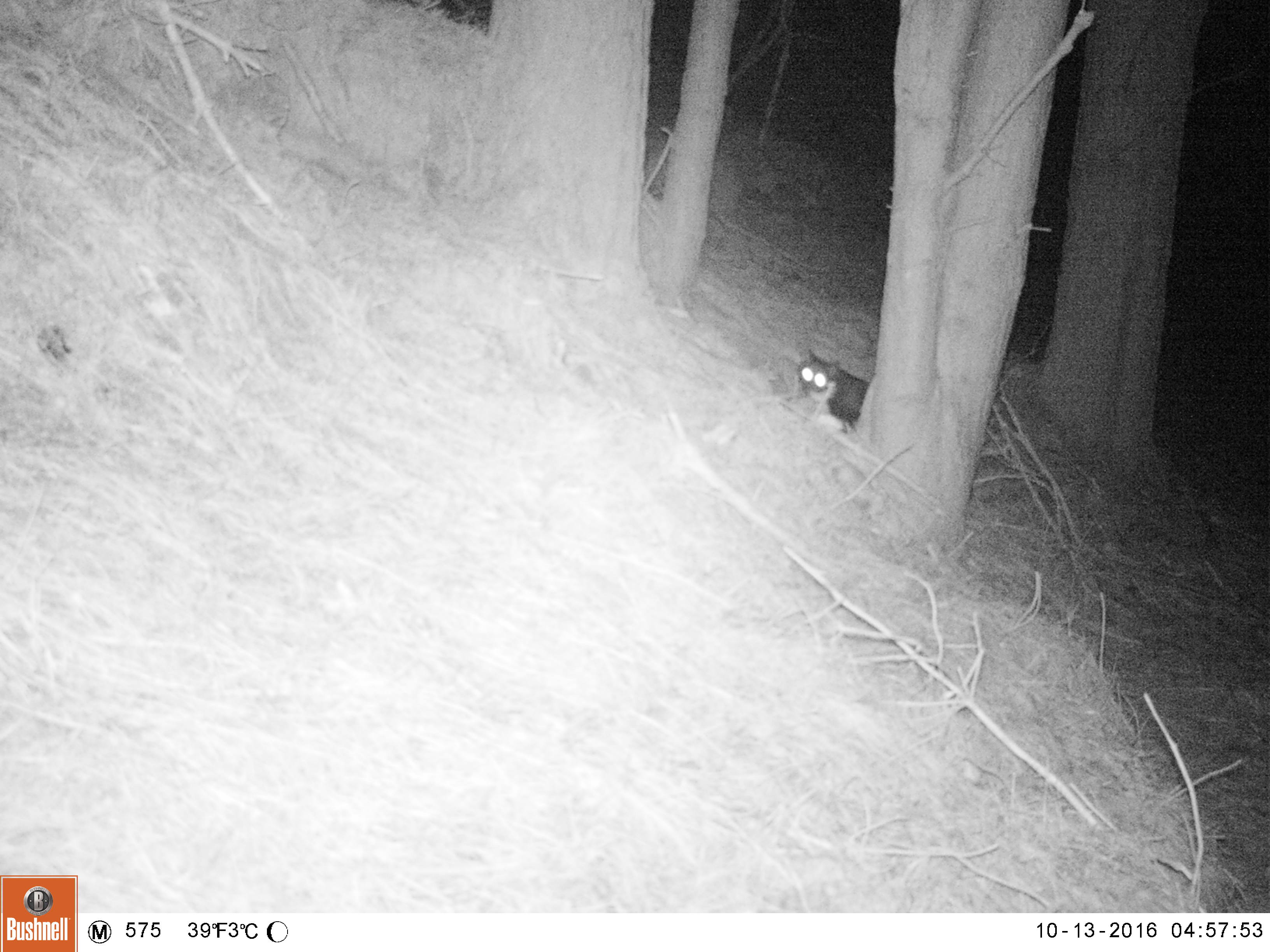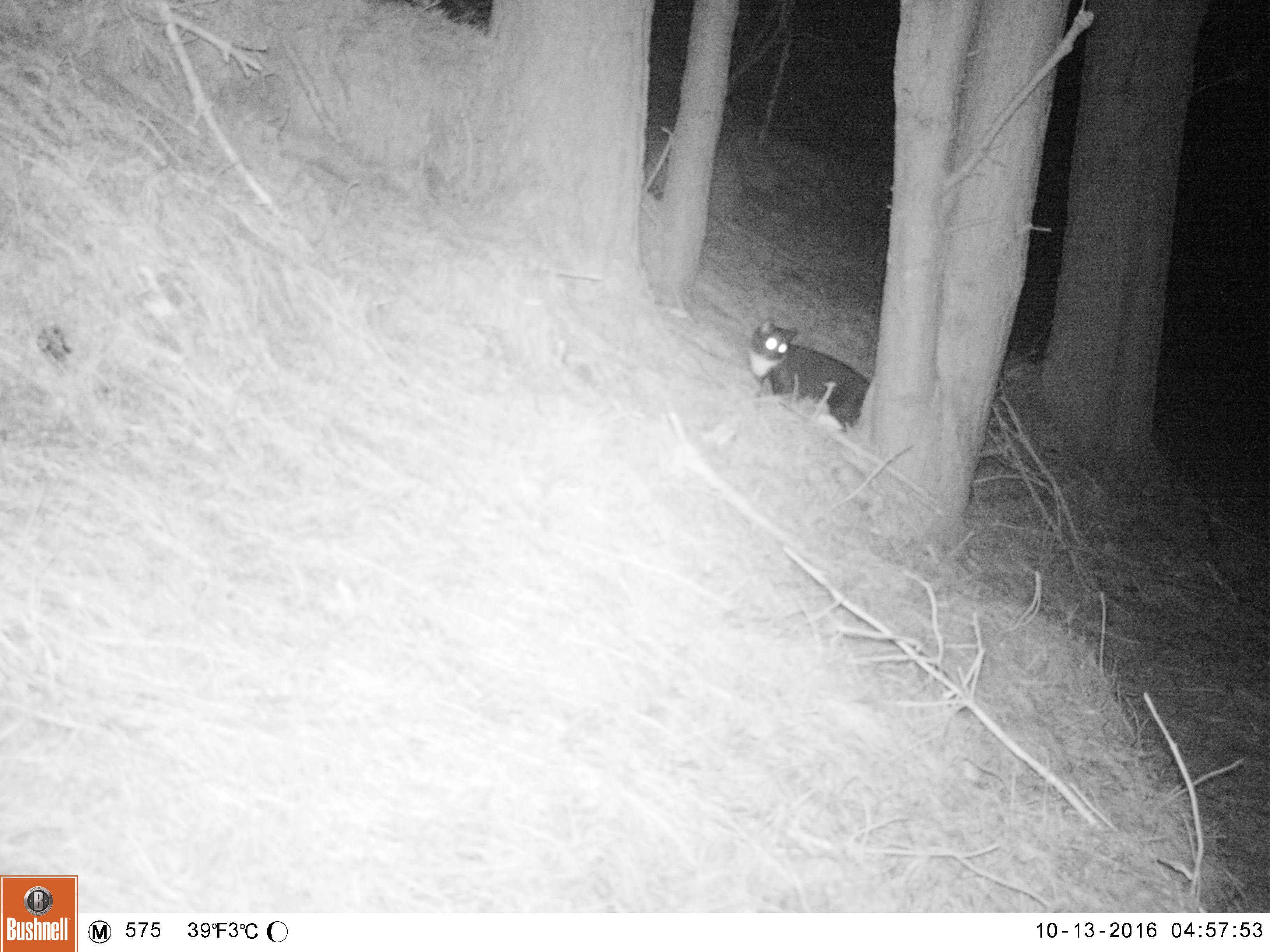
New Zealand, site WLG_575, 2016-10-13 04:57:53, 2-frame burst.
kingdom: Animalia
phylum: Chordata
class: Mammalia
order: Carnivora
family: Felidae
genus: Felis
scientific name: Felis catus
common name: domestic cat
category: cat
Cat (domestic cat) (Felis catus).